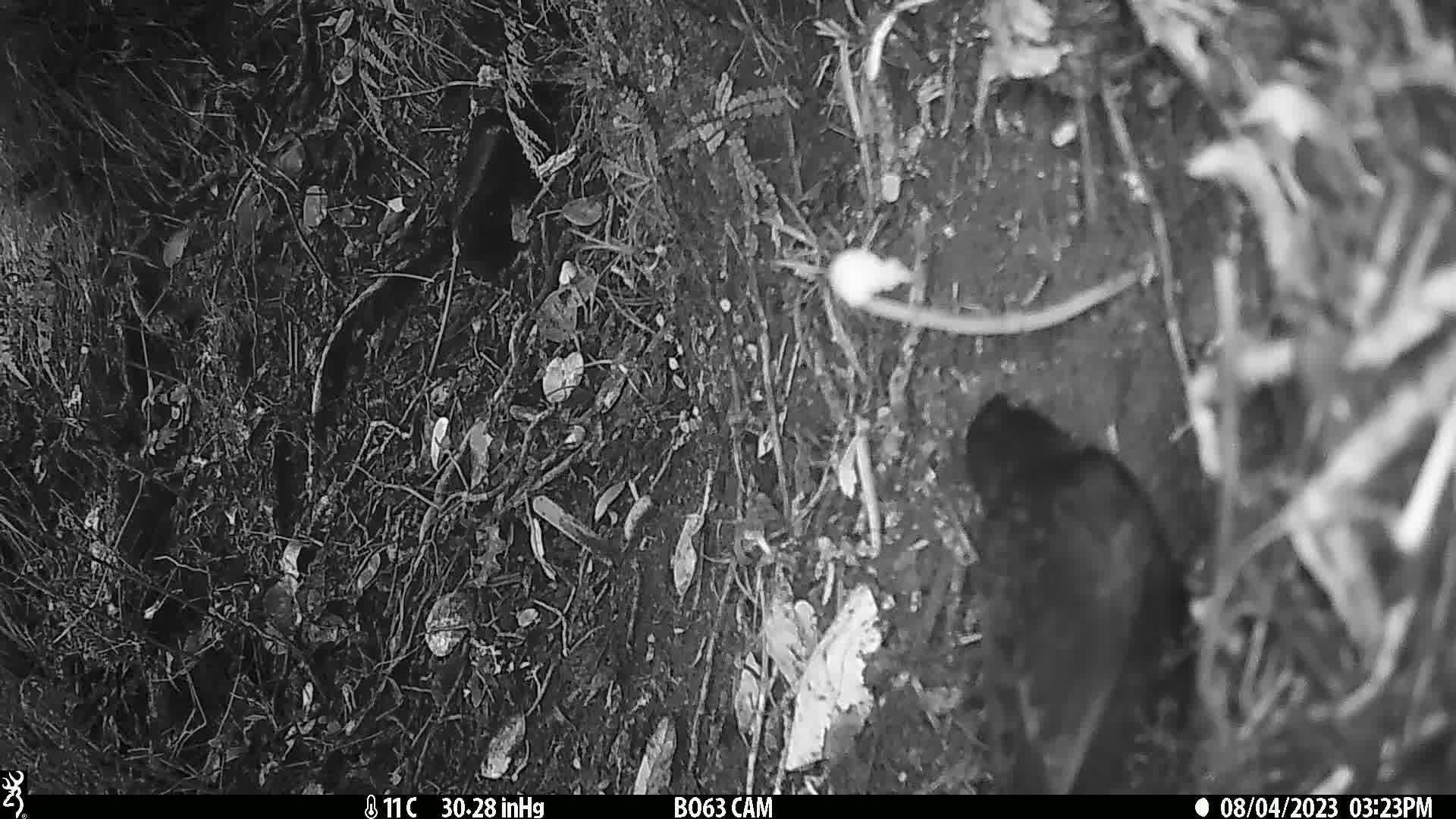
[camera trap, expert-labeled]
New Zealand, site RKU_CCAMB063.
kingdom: Animalia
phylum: Chordata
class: Aves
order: Passeriformes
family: Turdidae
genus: Turdus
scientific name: Turdus merula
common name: eurasian blackbird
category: blackbird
Blackbird (eurasian blackbird) (Turdus merula).